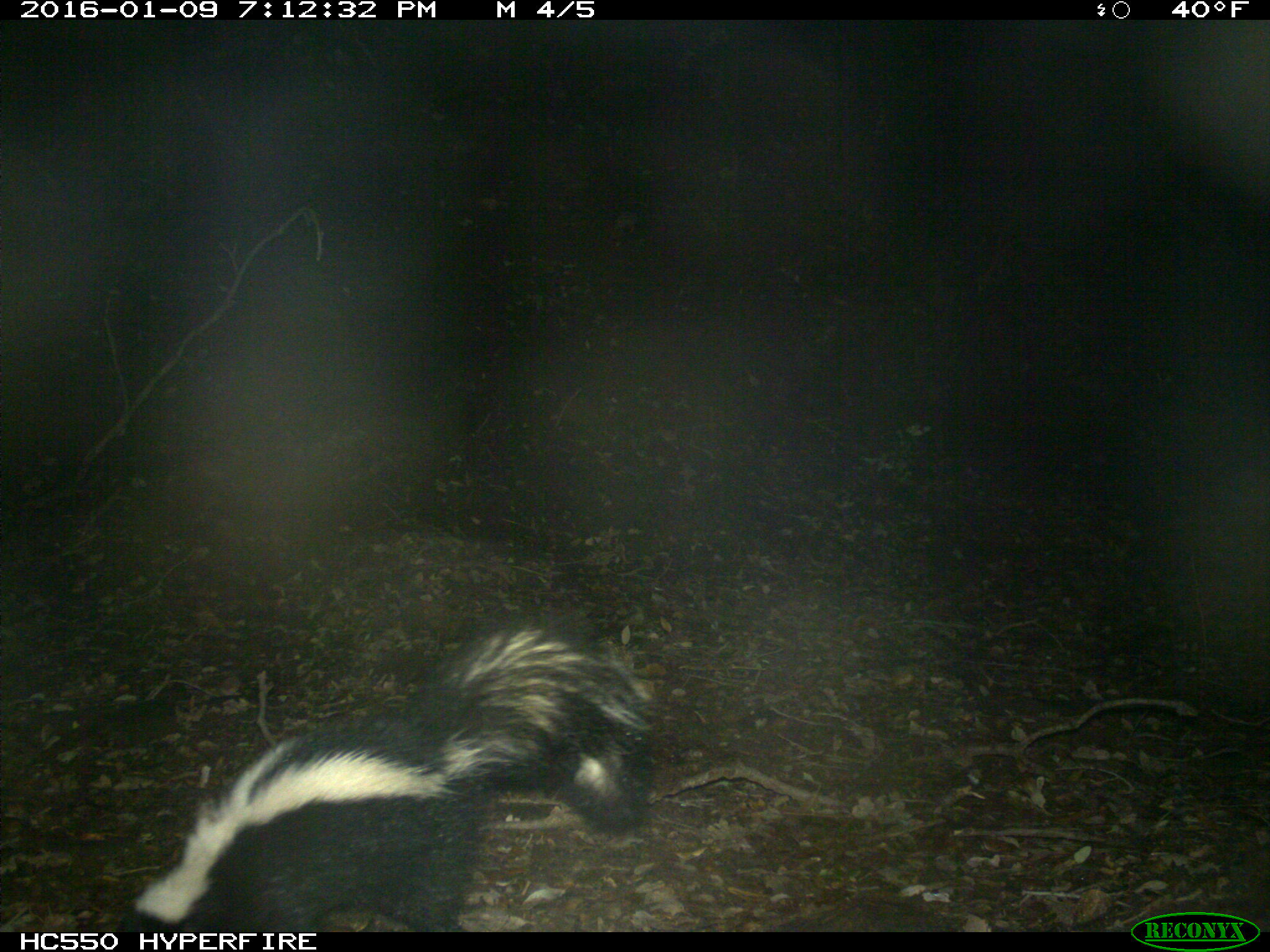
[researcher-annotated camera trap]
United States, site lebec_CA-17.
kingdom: Animalia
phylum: Chordata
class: Mammalia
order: Carnivora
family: Mephitidae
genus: Mephitis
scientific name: Mephitis mephitis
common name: striped skunk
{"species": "Mephitis mephitis (striped skunk)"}